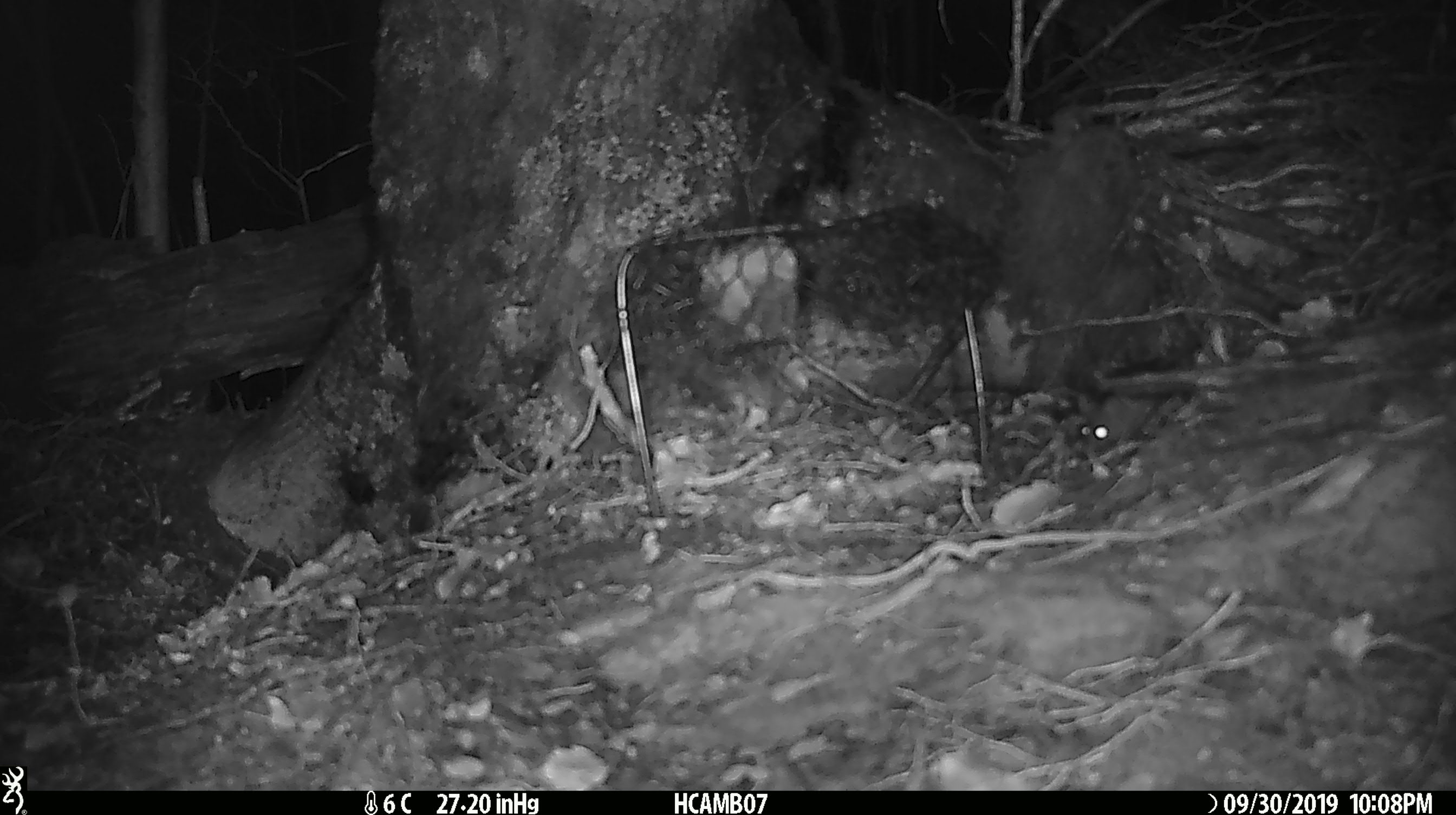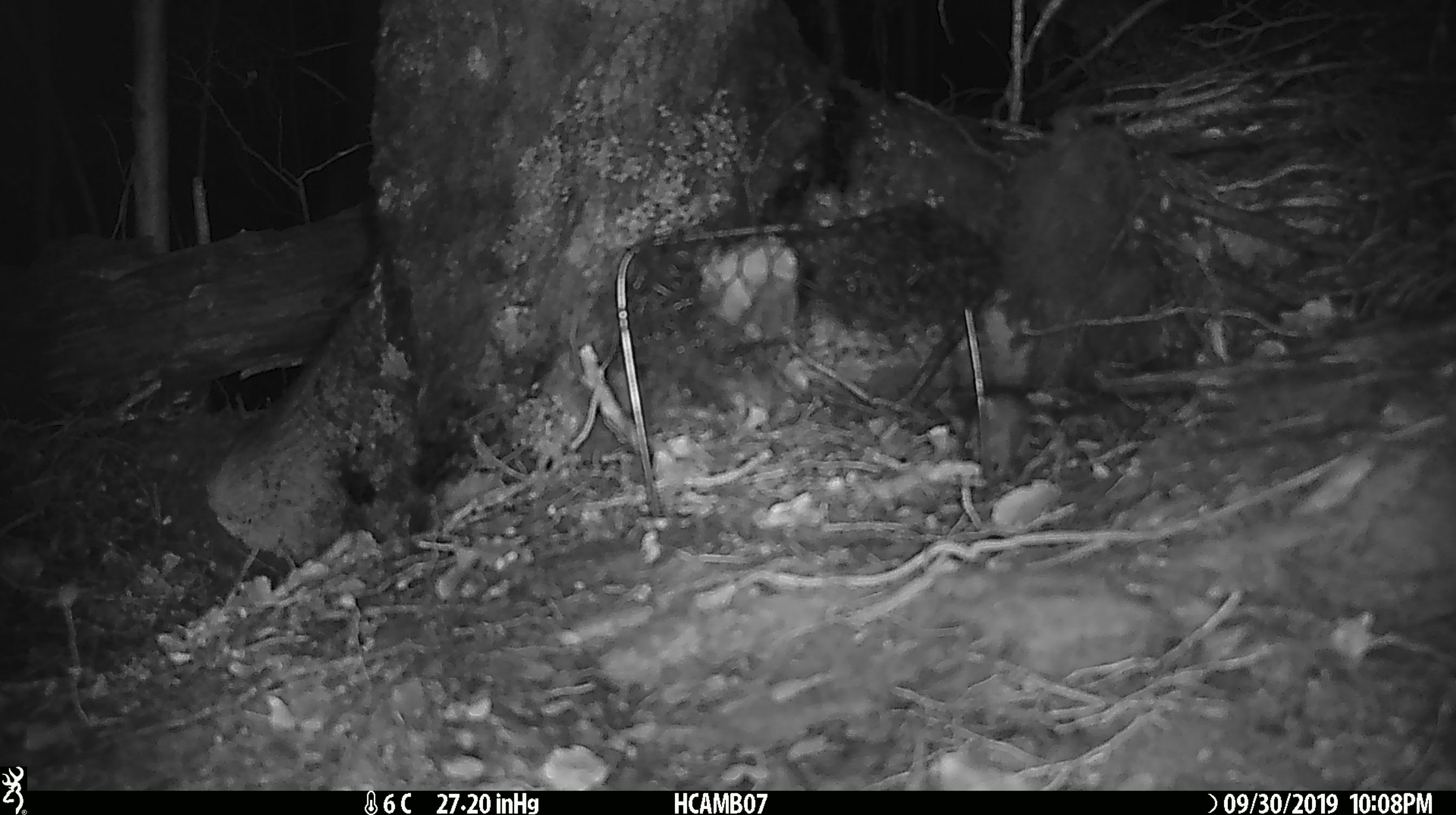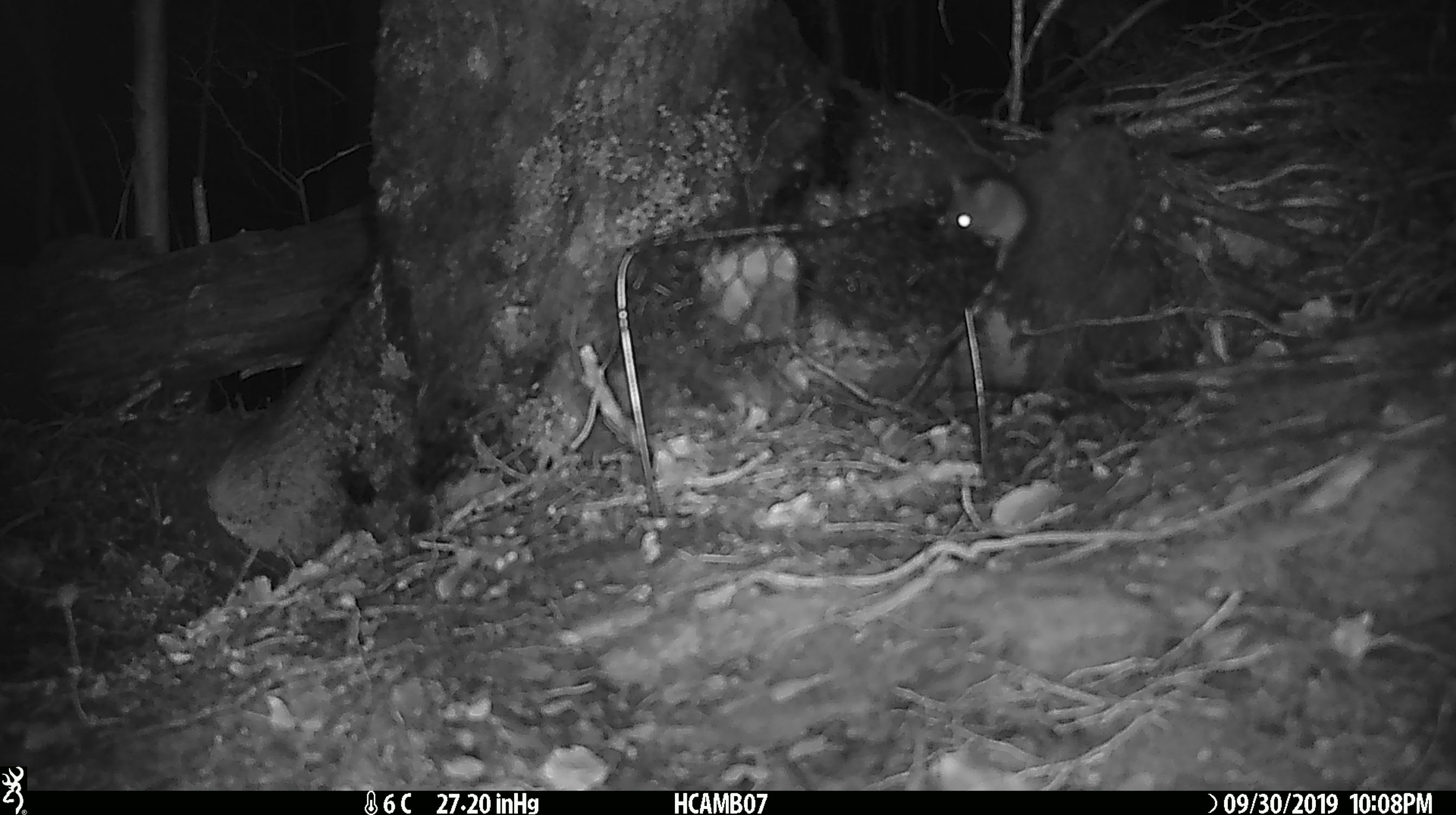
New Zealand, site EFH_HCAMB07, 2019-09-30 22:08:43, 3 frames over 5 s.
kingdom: Animalia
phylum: Chordata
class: Mammalia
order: Rodentia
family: Muridae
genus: Mus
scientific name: Mus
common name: mouse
Mouse (Mus).